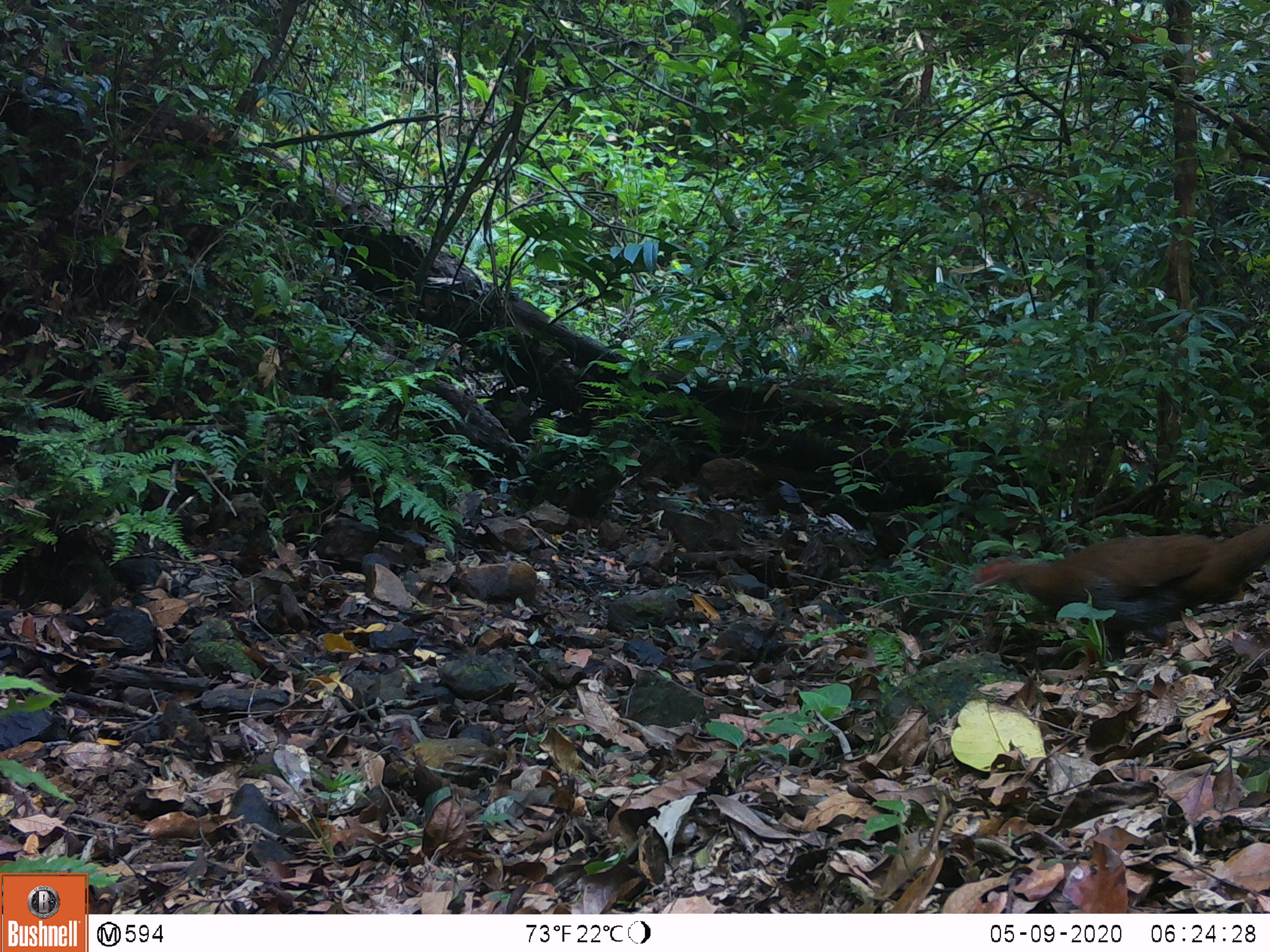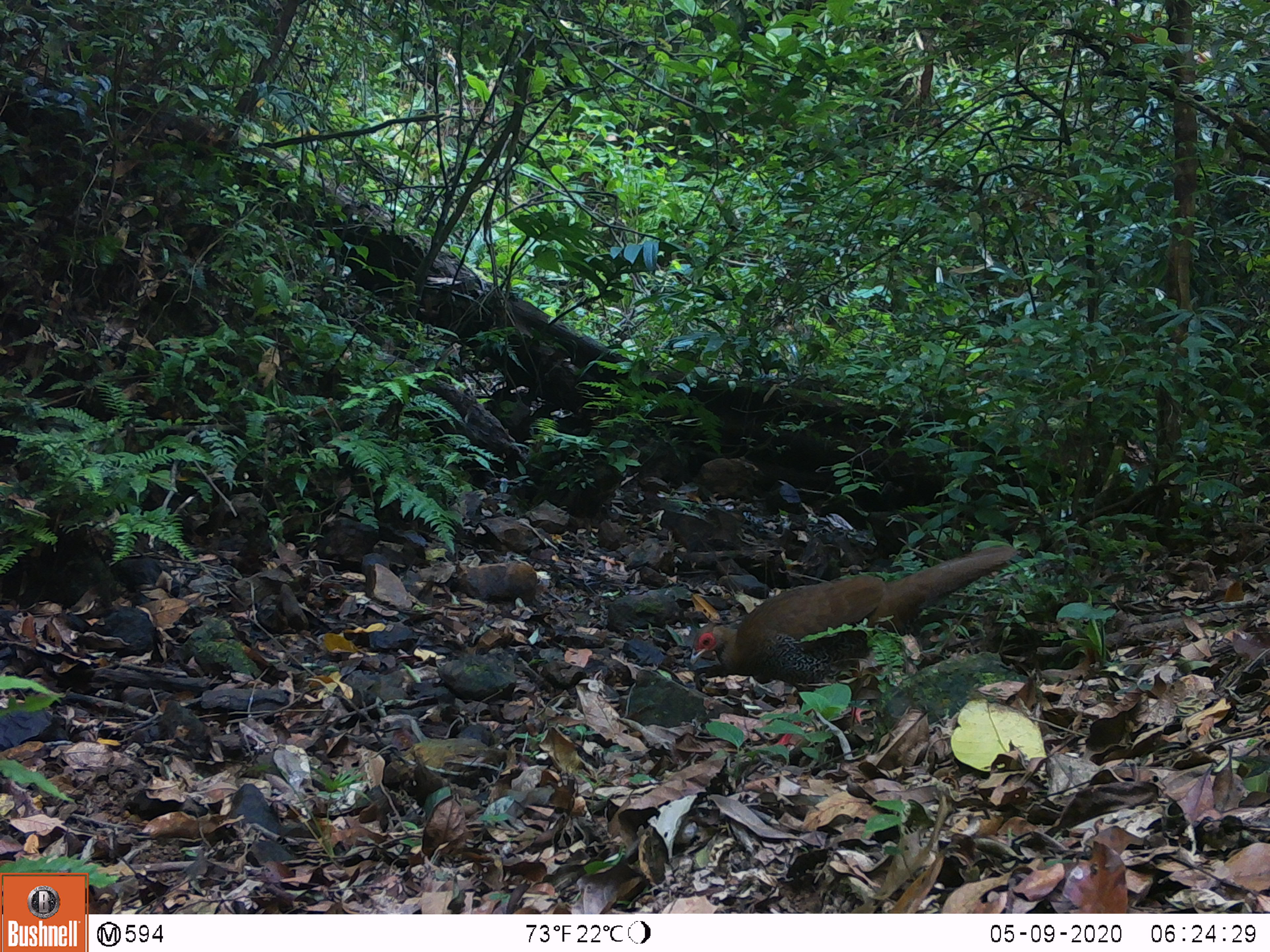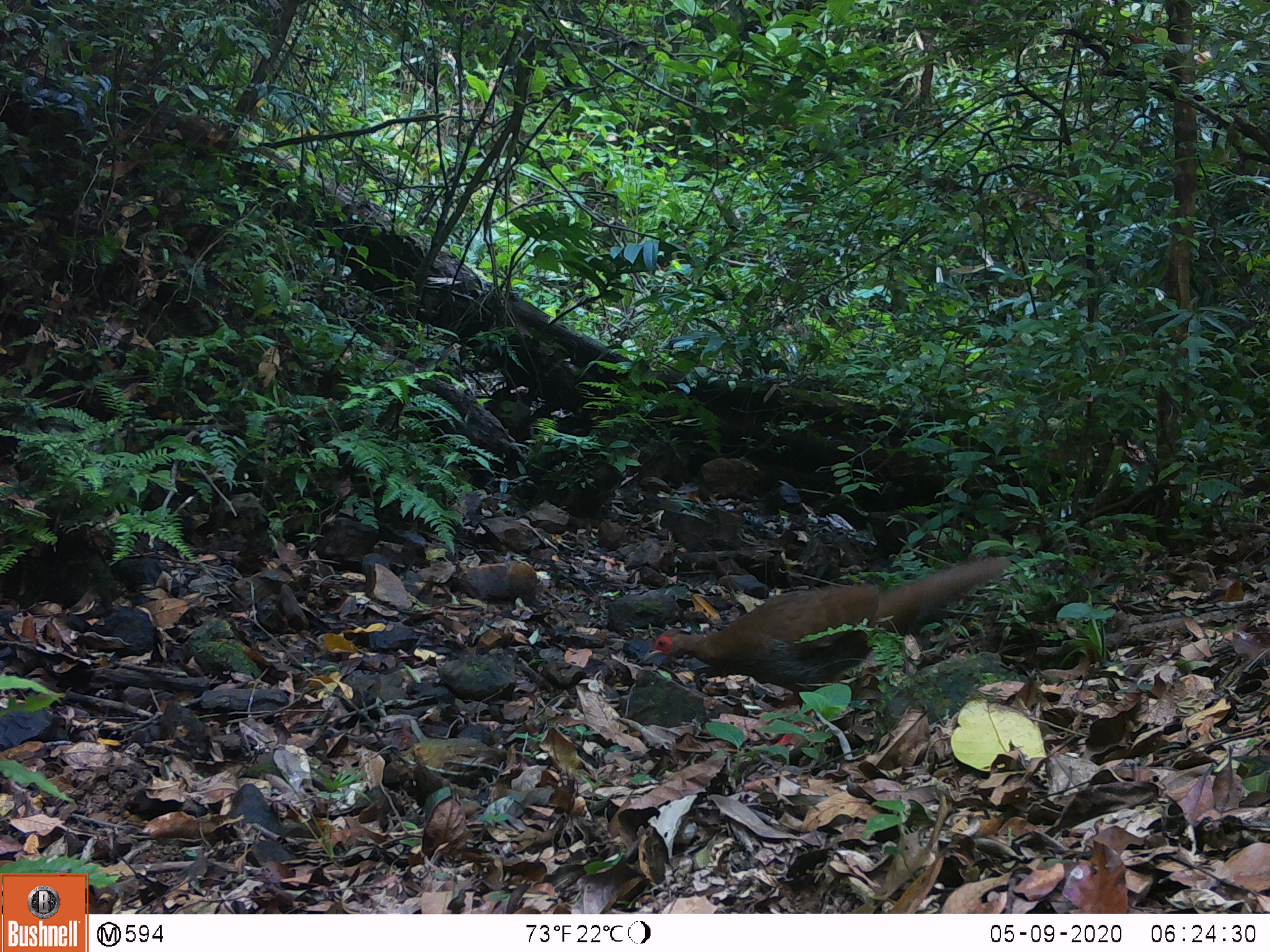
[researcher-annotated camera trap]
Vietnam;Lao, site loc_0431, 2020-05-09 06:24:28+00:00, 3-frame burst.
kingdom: Animalia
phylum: Chordata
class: Aves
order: Galliformes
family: Phasianidae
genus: Lophura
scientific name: Lophura nycthemera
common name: silver pheasant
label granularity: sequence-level